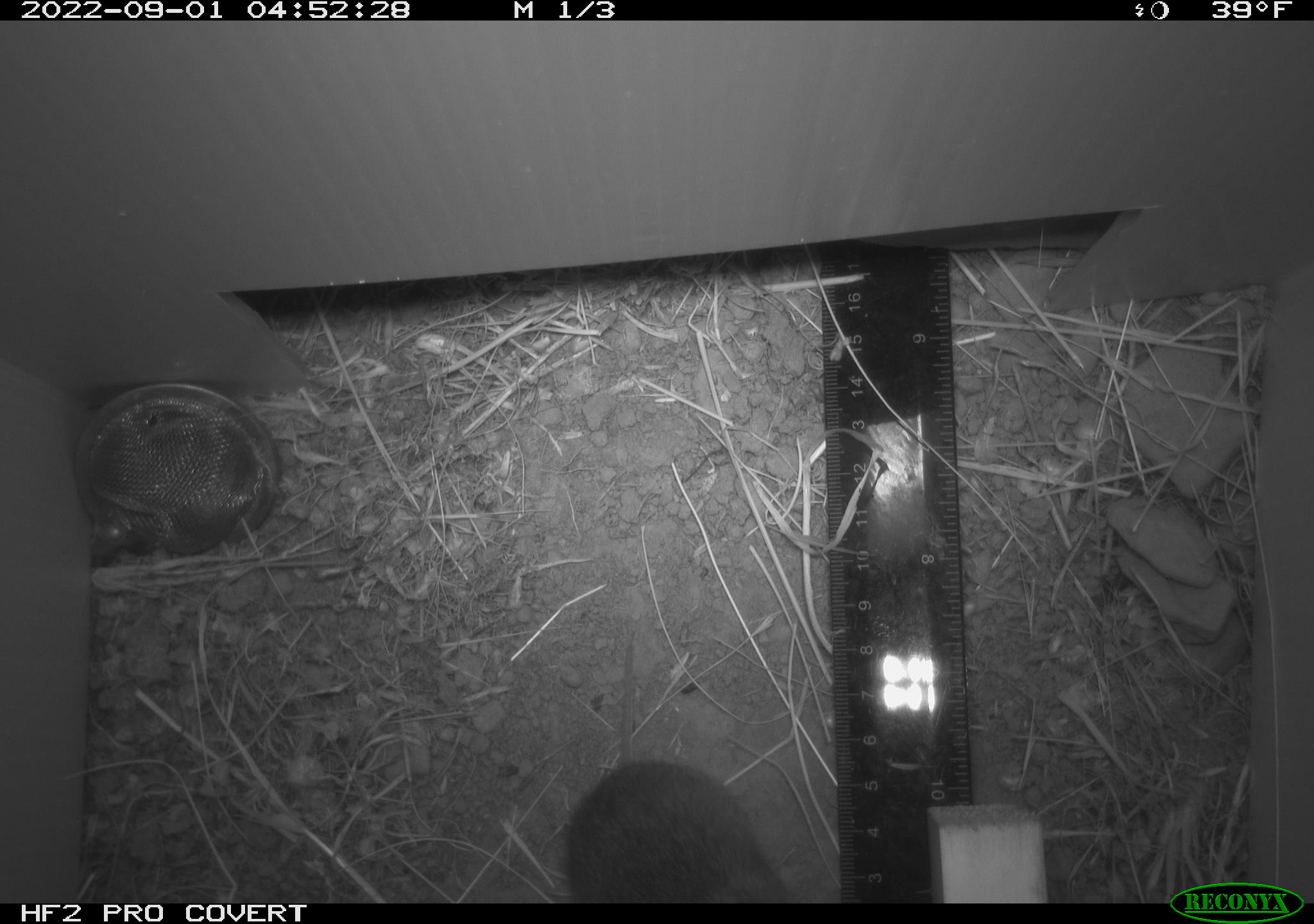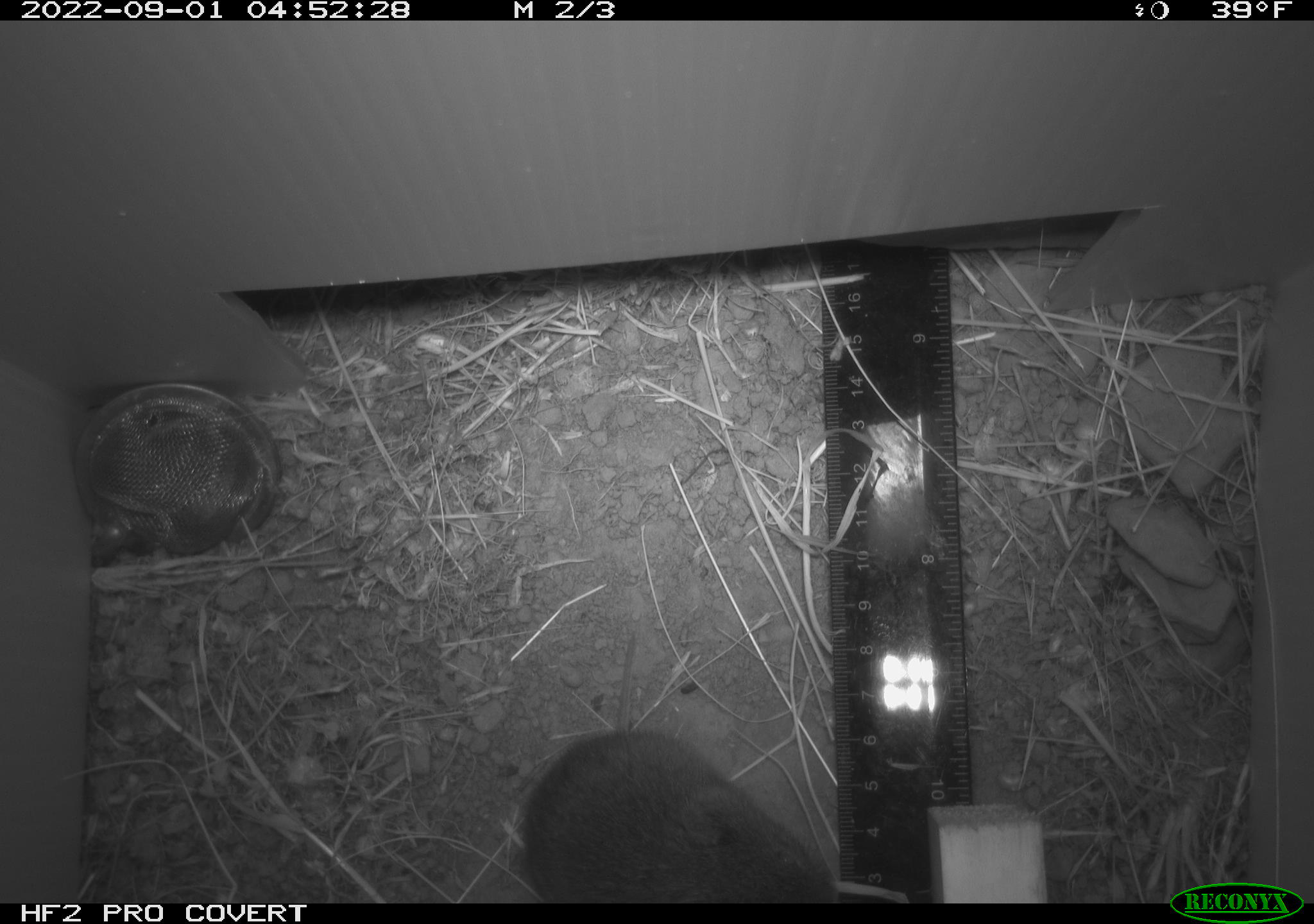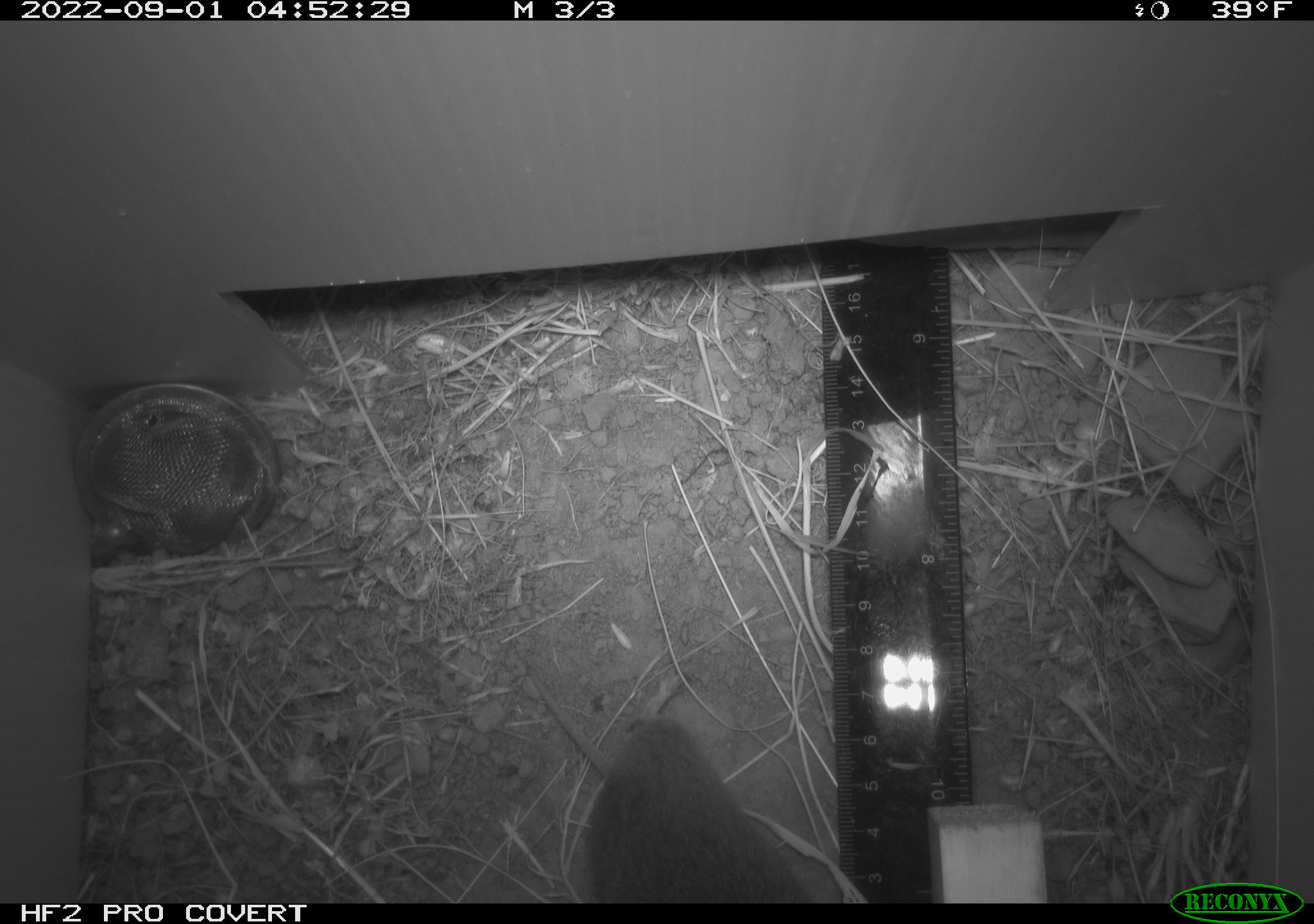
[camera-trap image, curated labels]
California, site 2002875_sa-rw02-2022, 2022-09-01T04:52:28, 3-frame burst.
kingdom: Animalia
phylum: Chordata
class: Mammalia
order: Rodentia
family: Cricetidae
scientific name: Arvicolinae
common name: voles, lemmings, and muskrats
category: arvicolinae subfamily